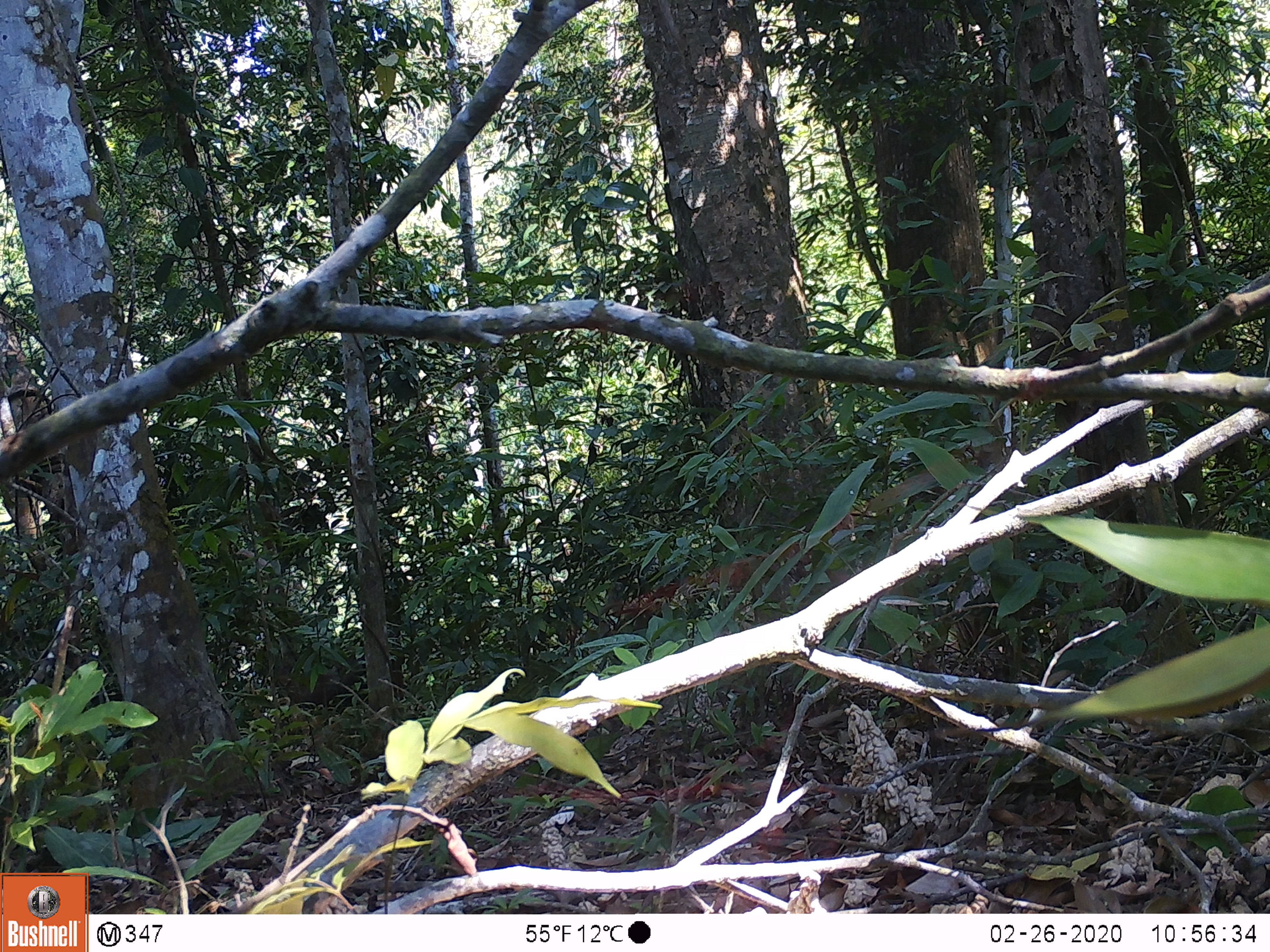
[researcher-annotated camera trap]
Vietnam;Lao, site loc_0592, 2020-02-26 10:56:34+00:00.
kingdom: Animalia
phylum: Chordata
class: Mammalia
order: Primates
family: Cercopithecidae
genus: Macaca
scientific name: Macaca arctoides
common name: stump-tailed macaque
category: stump tailed macaque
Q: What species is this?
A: Stump tailed macaque (stump-tailed macaque) (Macaca arctoides).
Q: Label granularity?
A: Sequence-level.